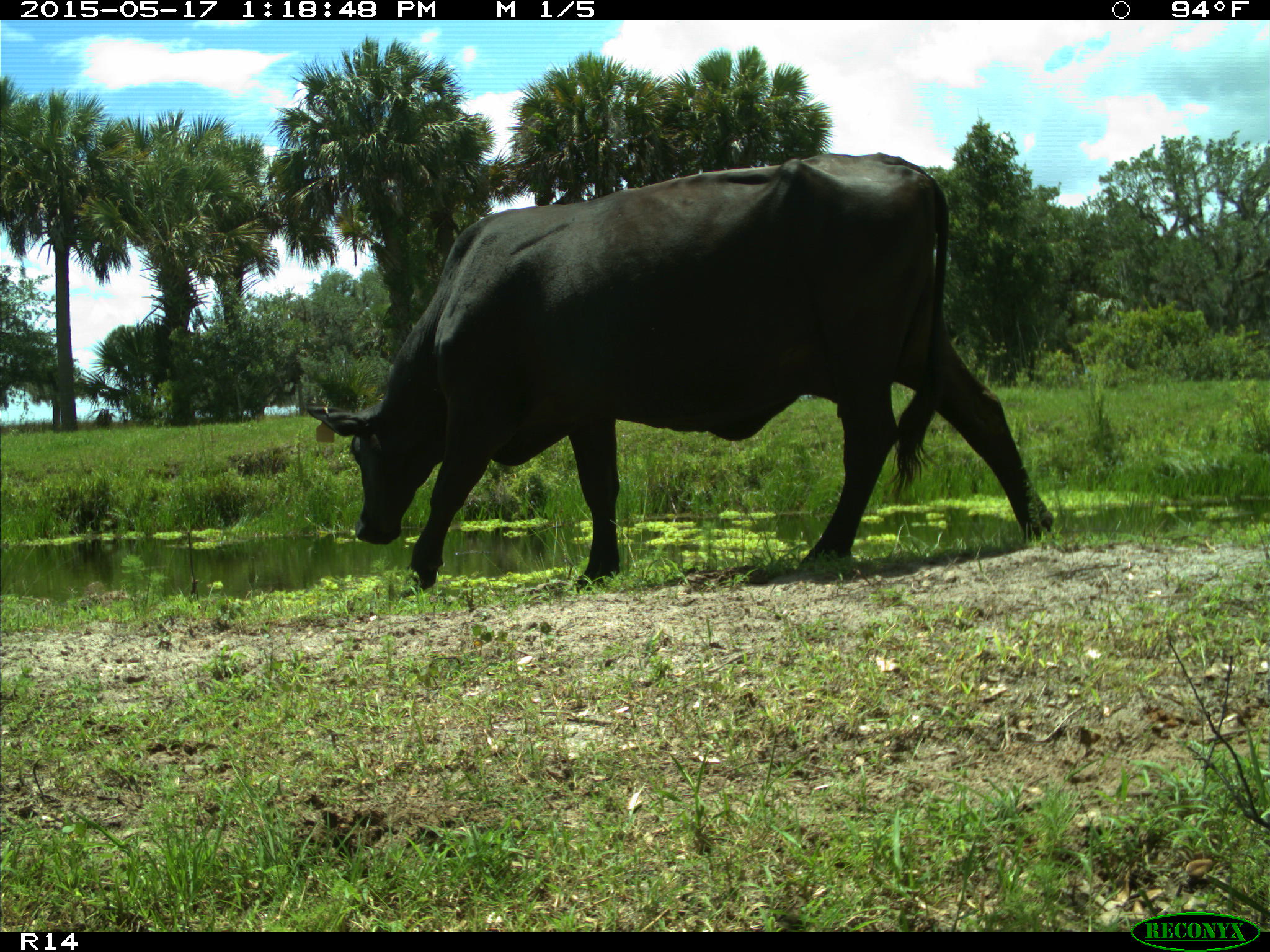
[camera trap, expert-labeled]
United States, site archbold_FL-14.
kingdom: Animalia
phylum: Chordata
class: Mammalia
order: Artiodactyla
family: Bovidae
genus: Bos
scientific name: Bos taurus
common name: domestic cow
Bos taurus (domestic cow).